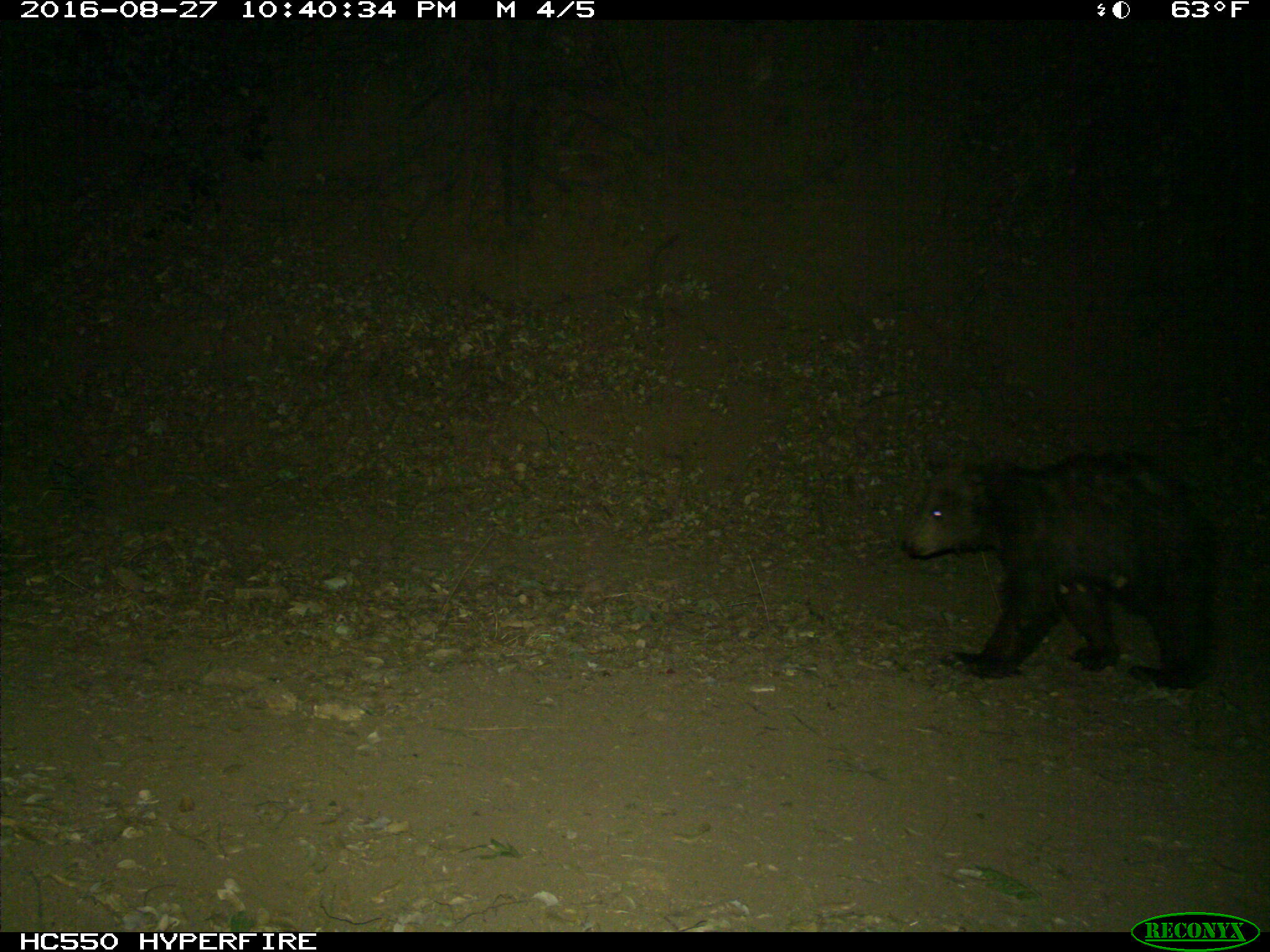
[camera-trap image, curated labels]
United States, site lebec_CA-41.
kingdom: Animalia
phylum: Chordata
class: Mammalia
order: Carnivora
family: Ursidae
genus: Ursus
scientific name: Ursus americanus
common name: american black bear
Ursus americanus (american black bear).